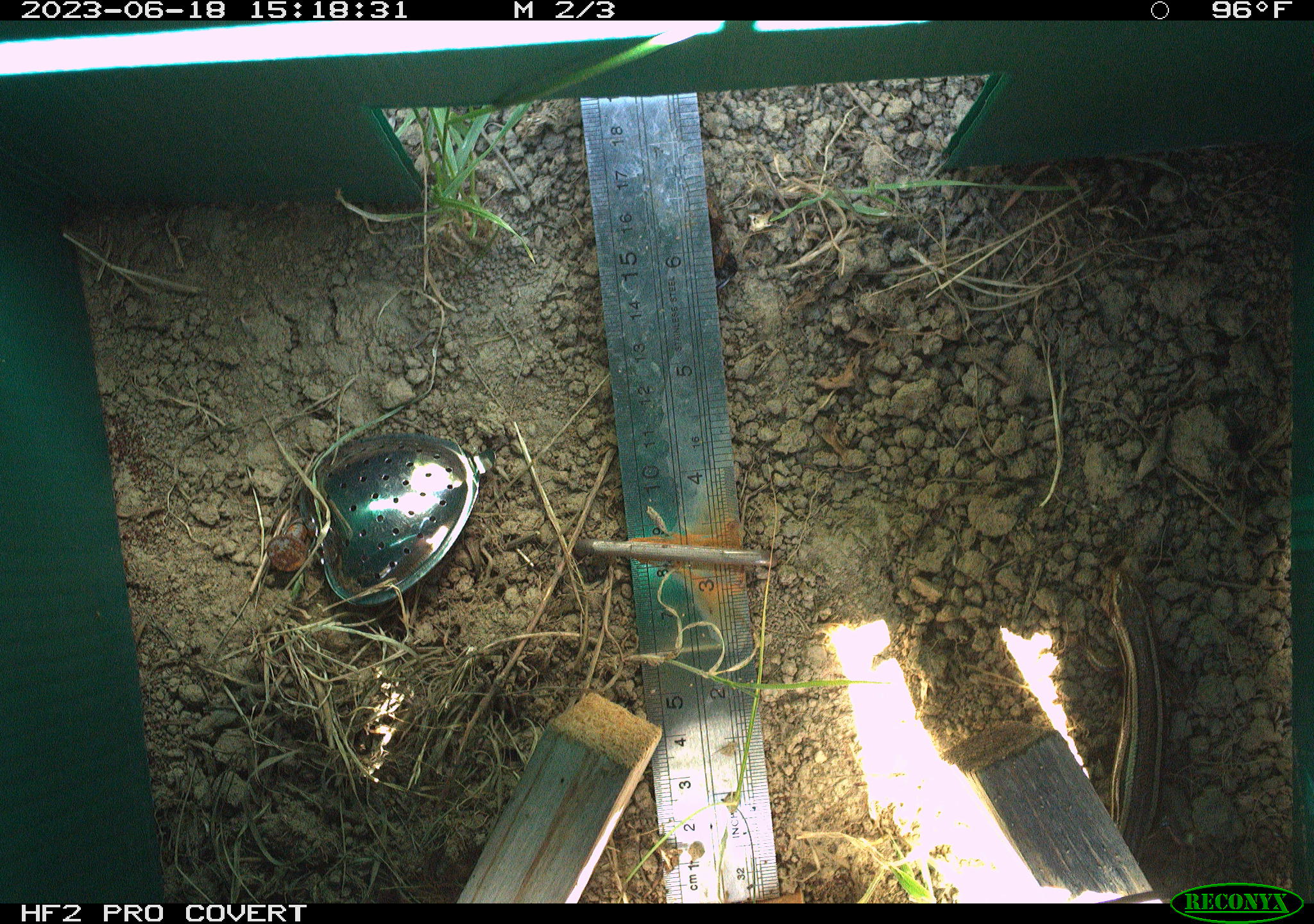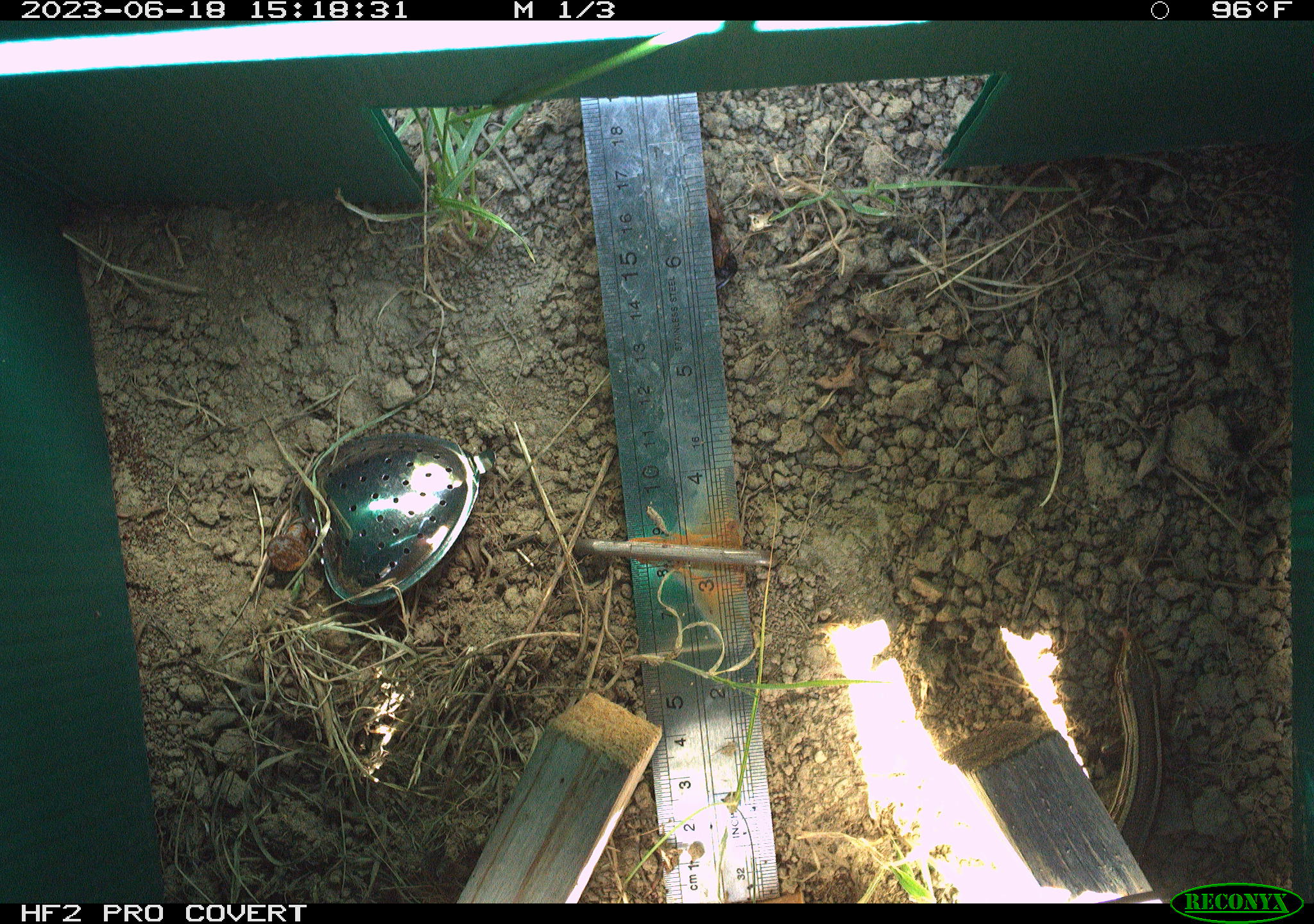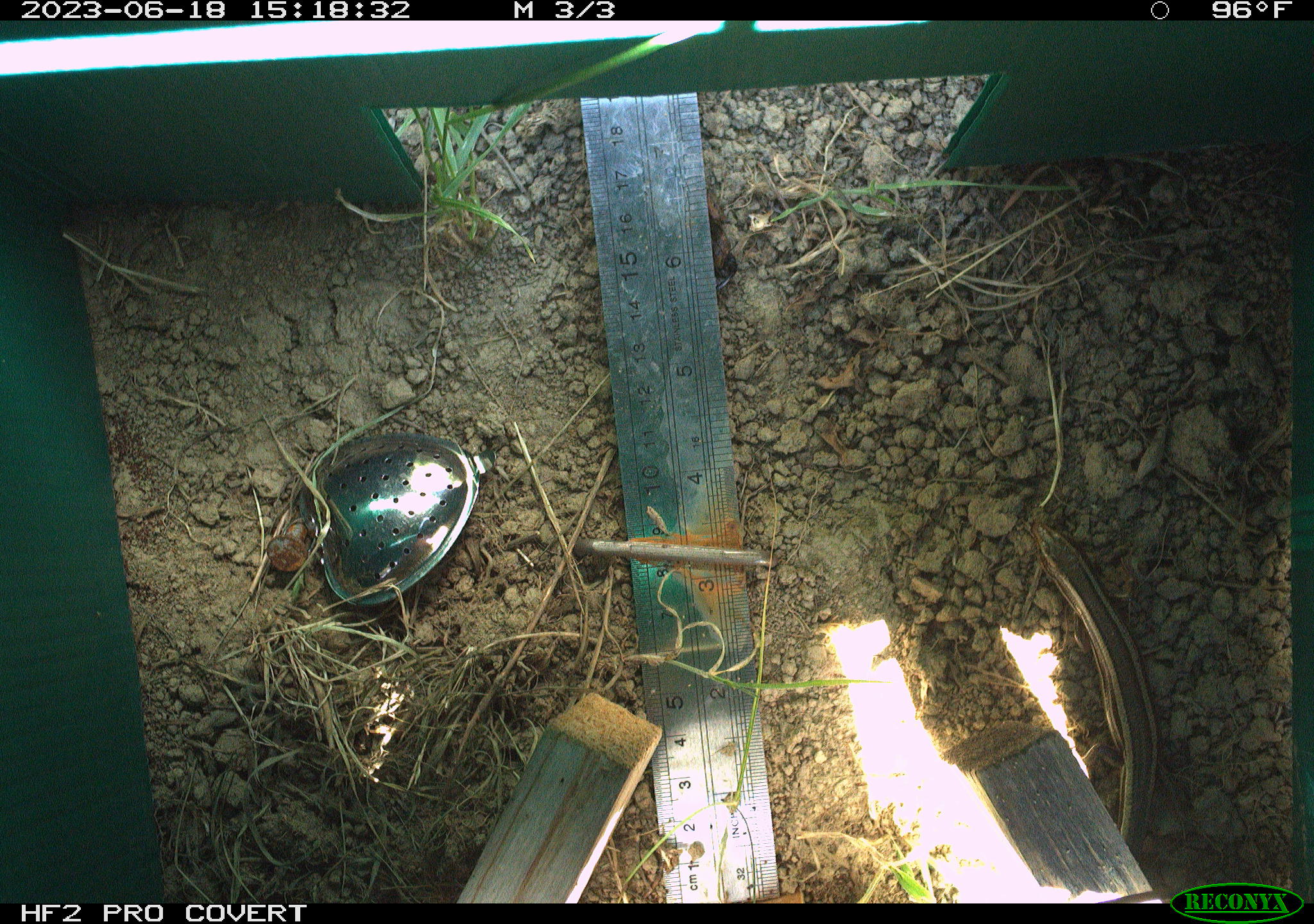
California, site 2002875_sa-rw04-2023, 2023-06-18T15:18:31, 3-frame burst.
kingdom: Animalia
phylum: Chordata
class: Reptilia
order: Squamata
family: Scincidae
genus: Plestiodon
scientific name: Plestiodon skiltonianus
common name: western skink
Western skink (Plestiodon skiltonianus).